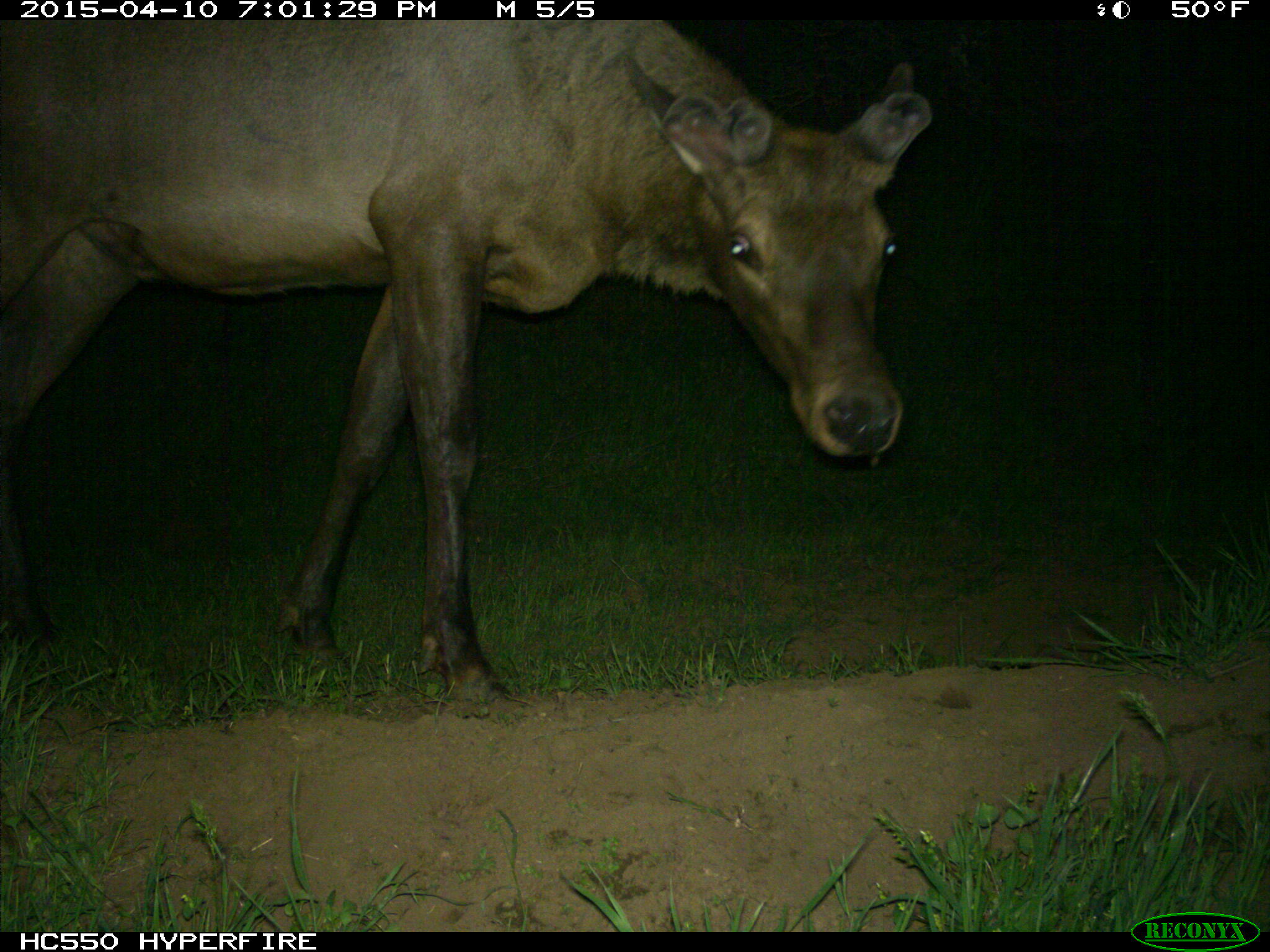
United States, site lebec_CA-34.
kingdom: Animalia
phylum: Chordata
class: Mammalia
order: Artiodactyla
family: Cervidae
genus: Cervus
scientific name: Cervus canadensis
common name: elk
Cervus canadensis (elk).